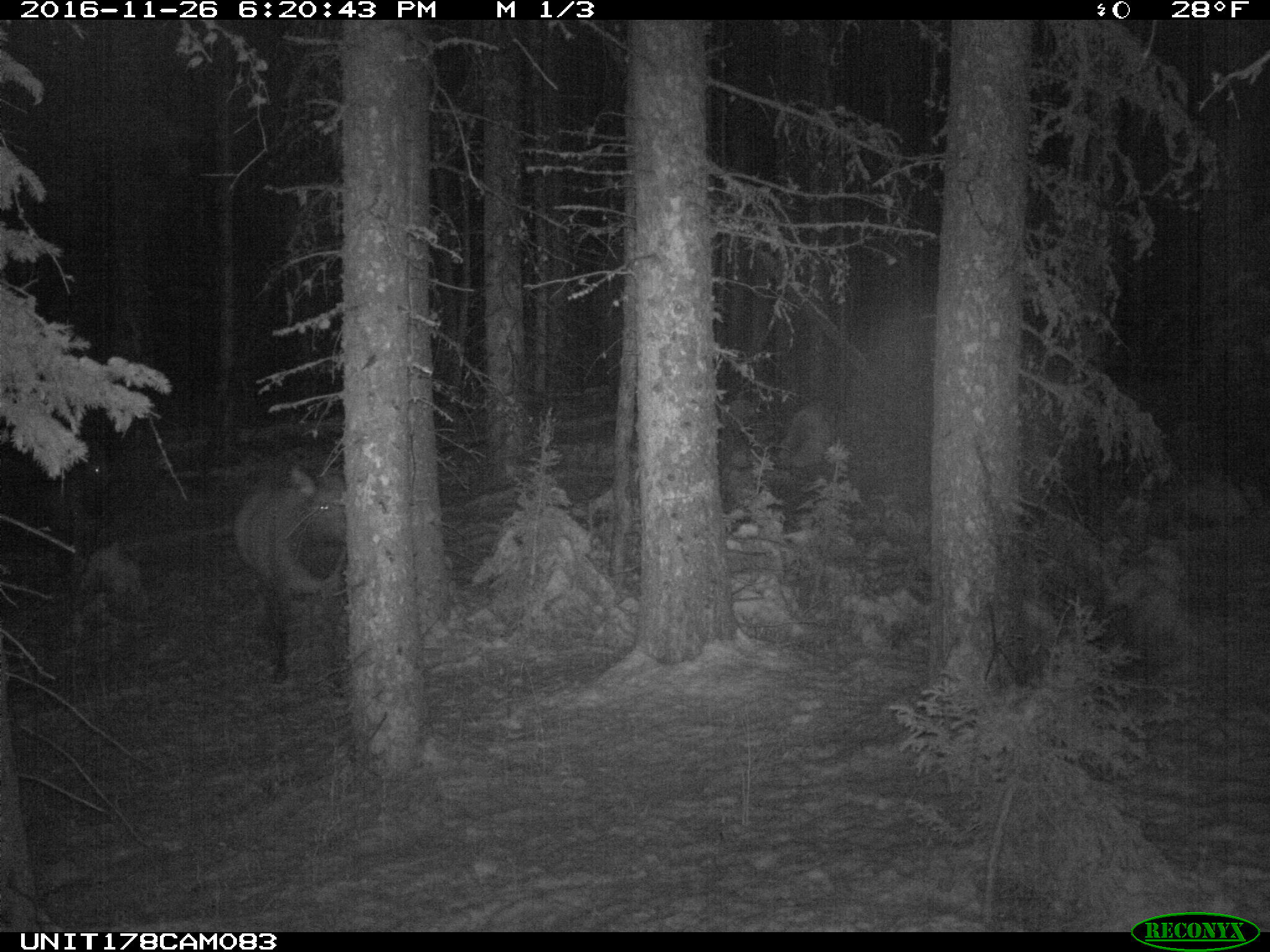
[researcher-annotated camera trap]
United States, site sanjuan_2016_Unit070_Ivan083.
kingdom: Animalia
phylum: Chordata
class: Mammalia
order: Artiodactyla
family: Cervidae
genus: Cervus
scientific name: Cervus elaphus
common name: red deer